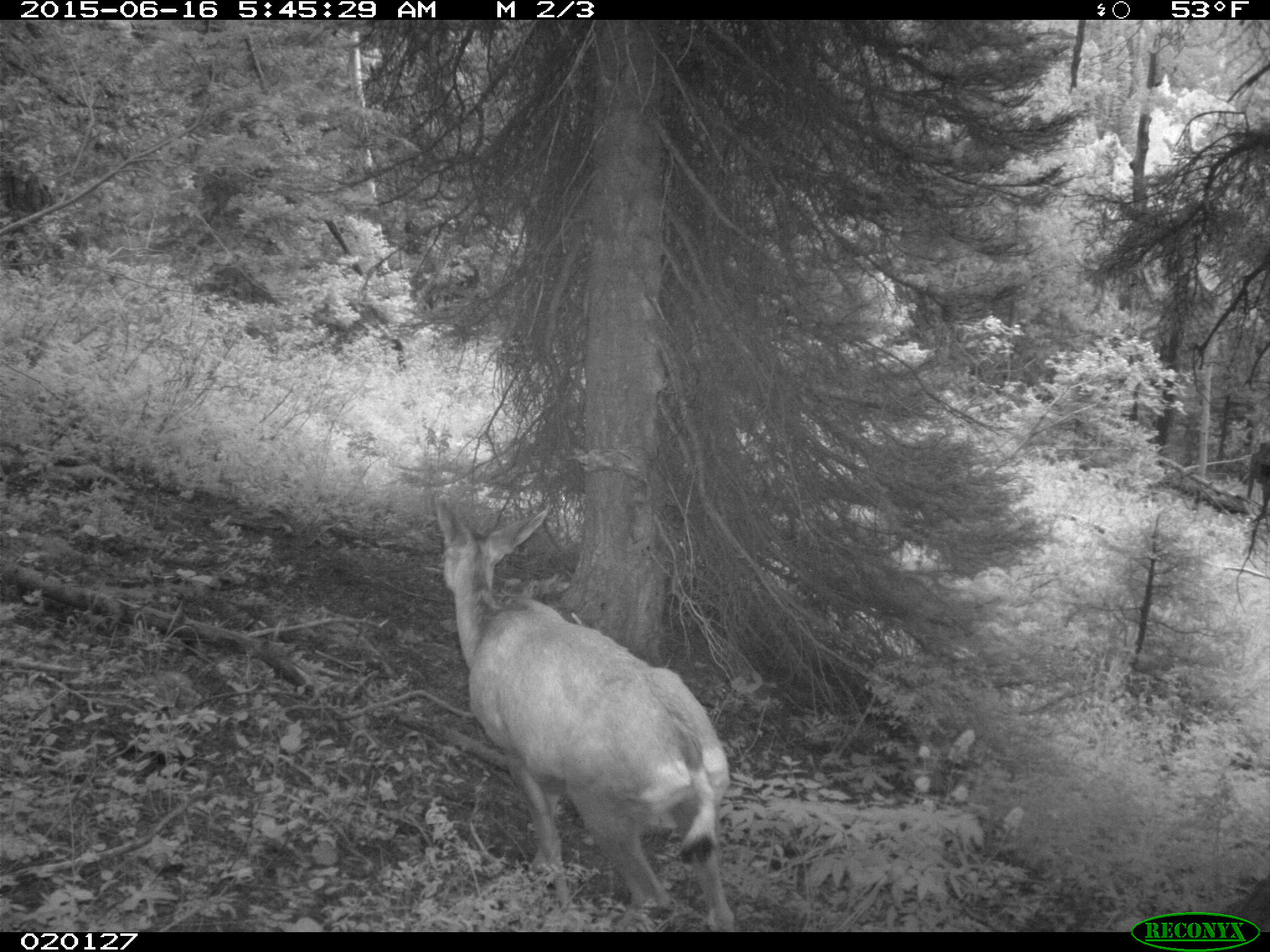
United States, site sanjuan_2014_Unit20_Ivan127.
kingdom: Animalia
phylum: Chordata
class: Mammalia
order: Artiodactyla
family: Cervidae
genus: Odocoileus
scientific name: Odocoileus hemionus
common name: mule deer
Odocoileus hemionus (mule deer).